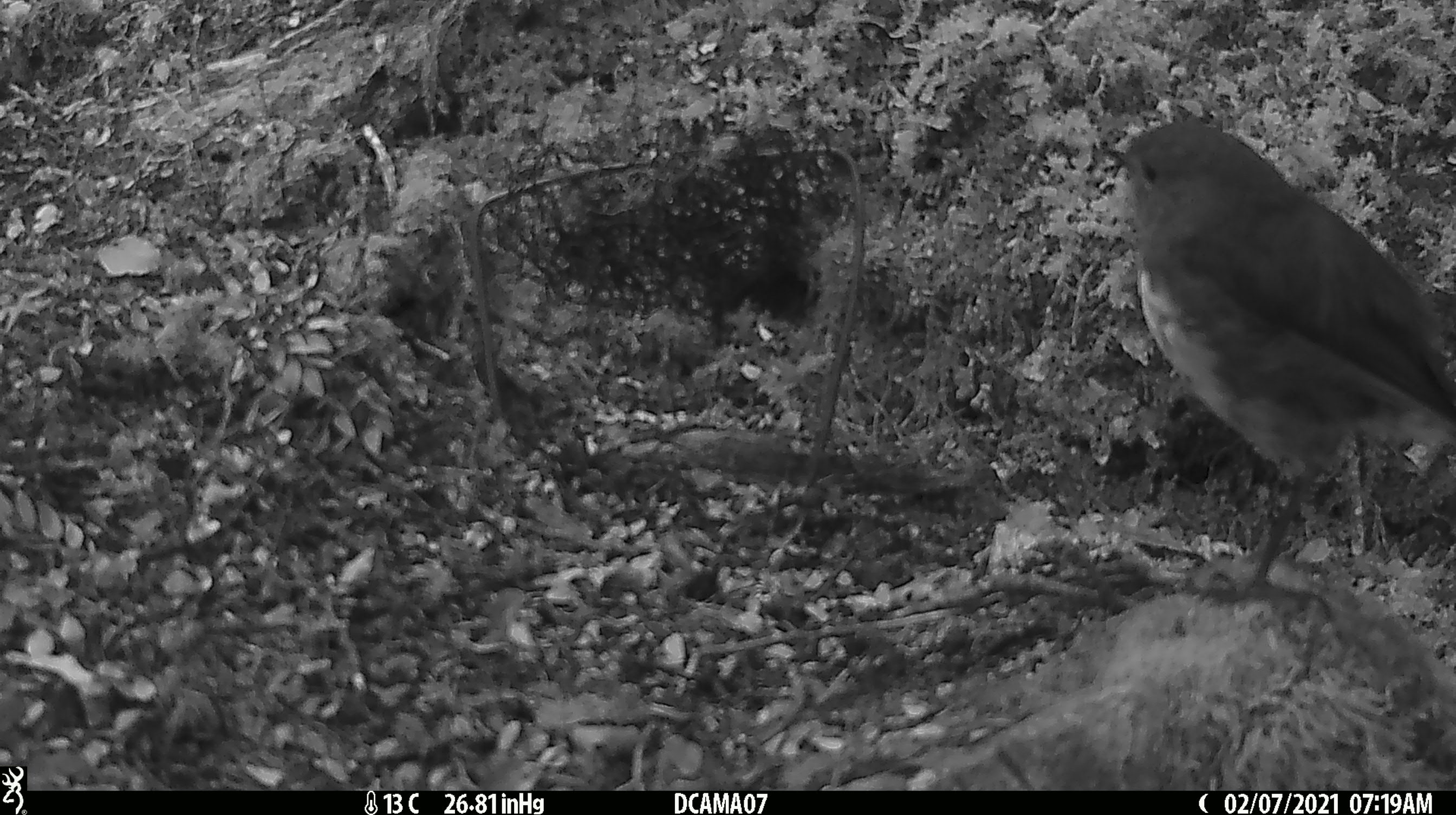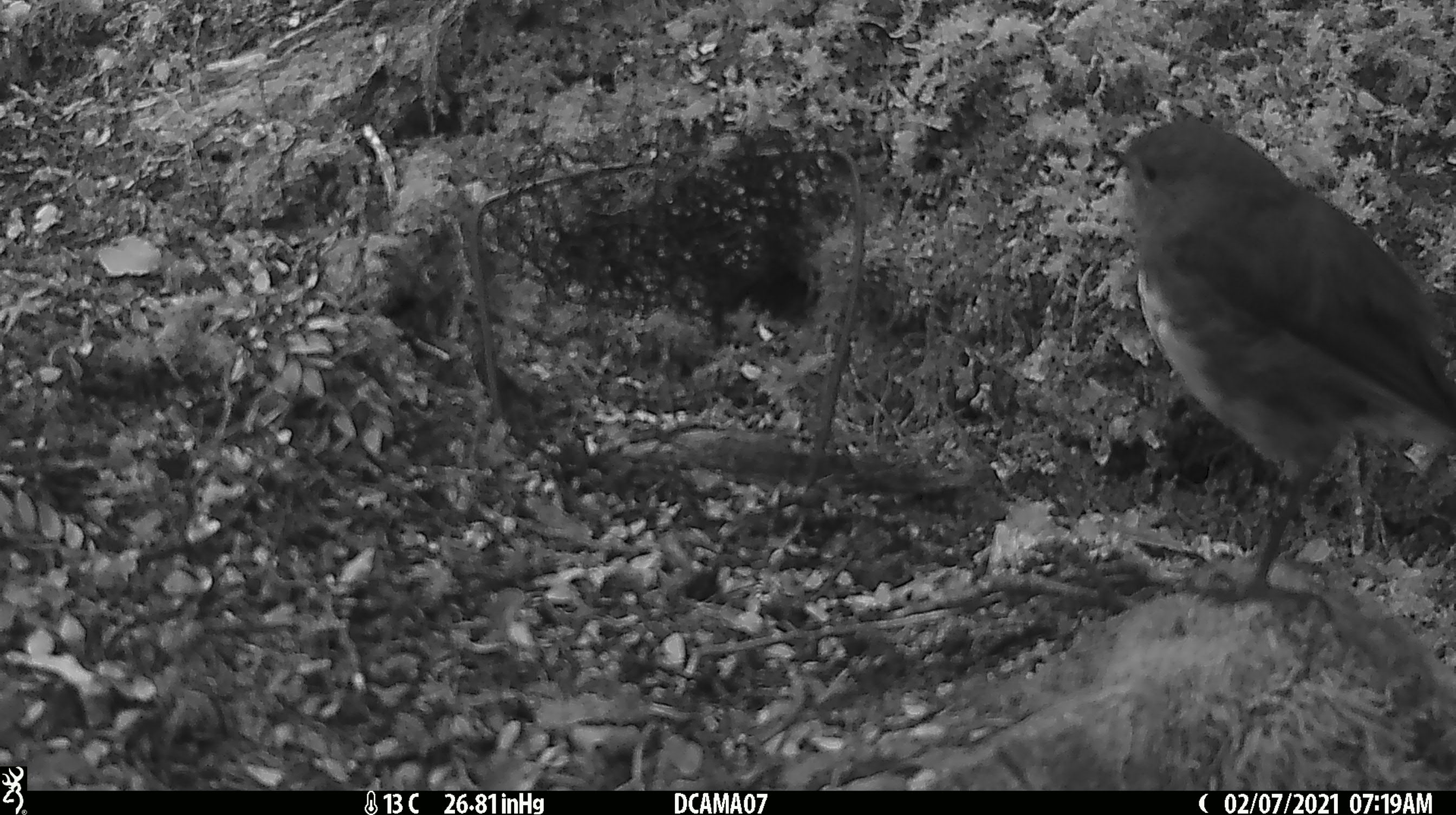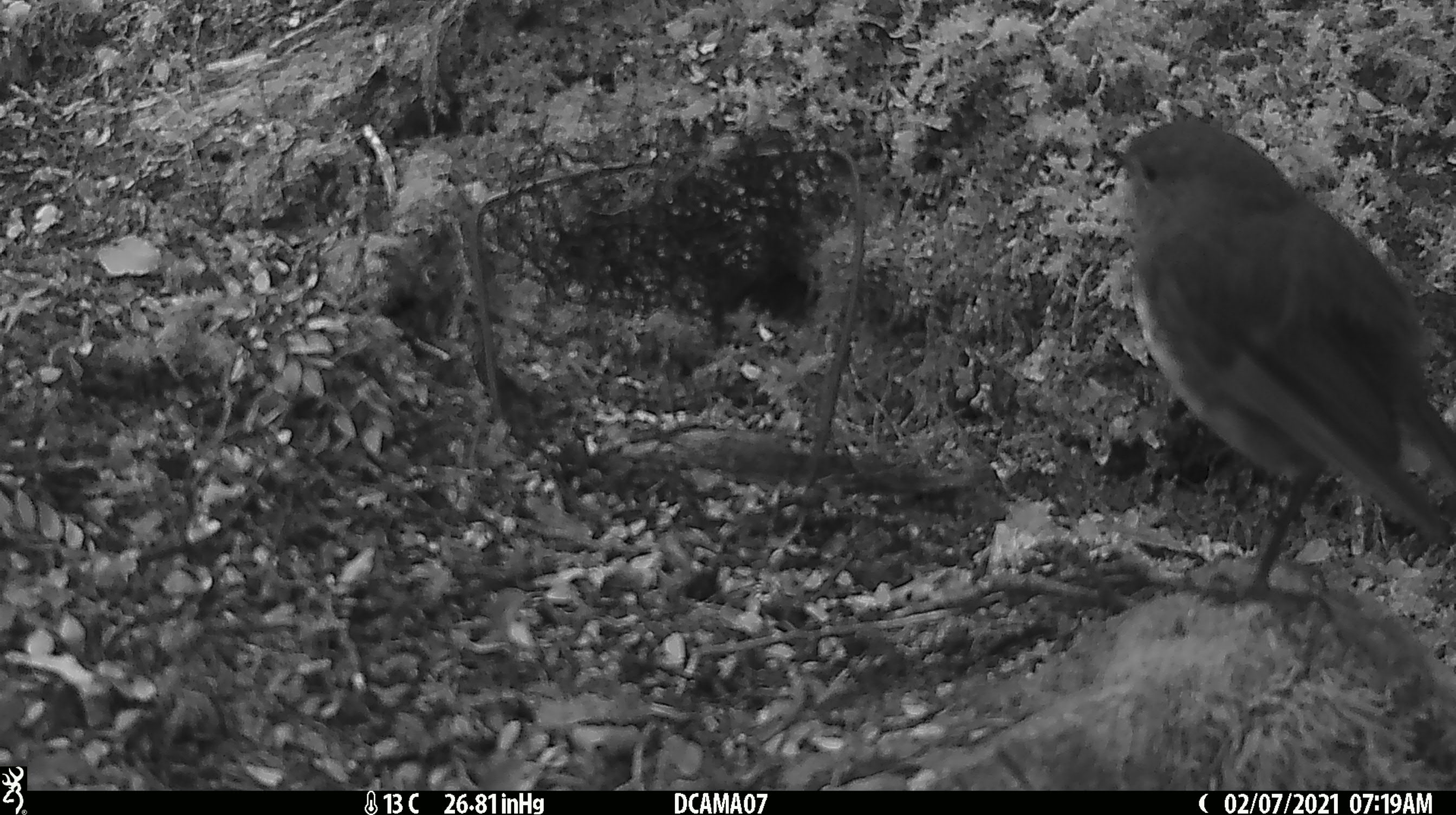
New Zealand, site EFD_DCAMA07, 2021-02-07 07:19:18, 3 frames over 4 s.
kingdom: Animalia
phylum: Chordata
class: Aves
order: Passeriformes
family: Petroicidae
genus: Petroica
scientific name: Petroica australis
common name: new zealand robin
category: robin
Robin (new zealand robin) (Petroica australis).